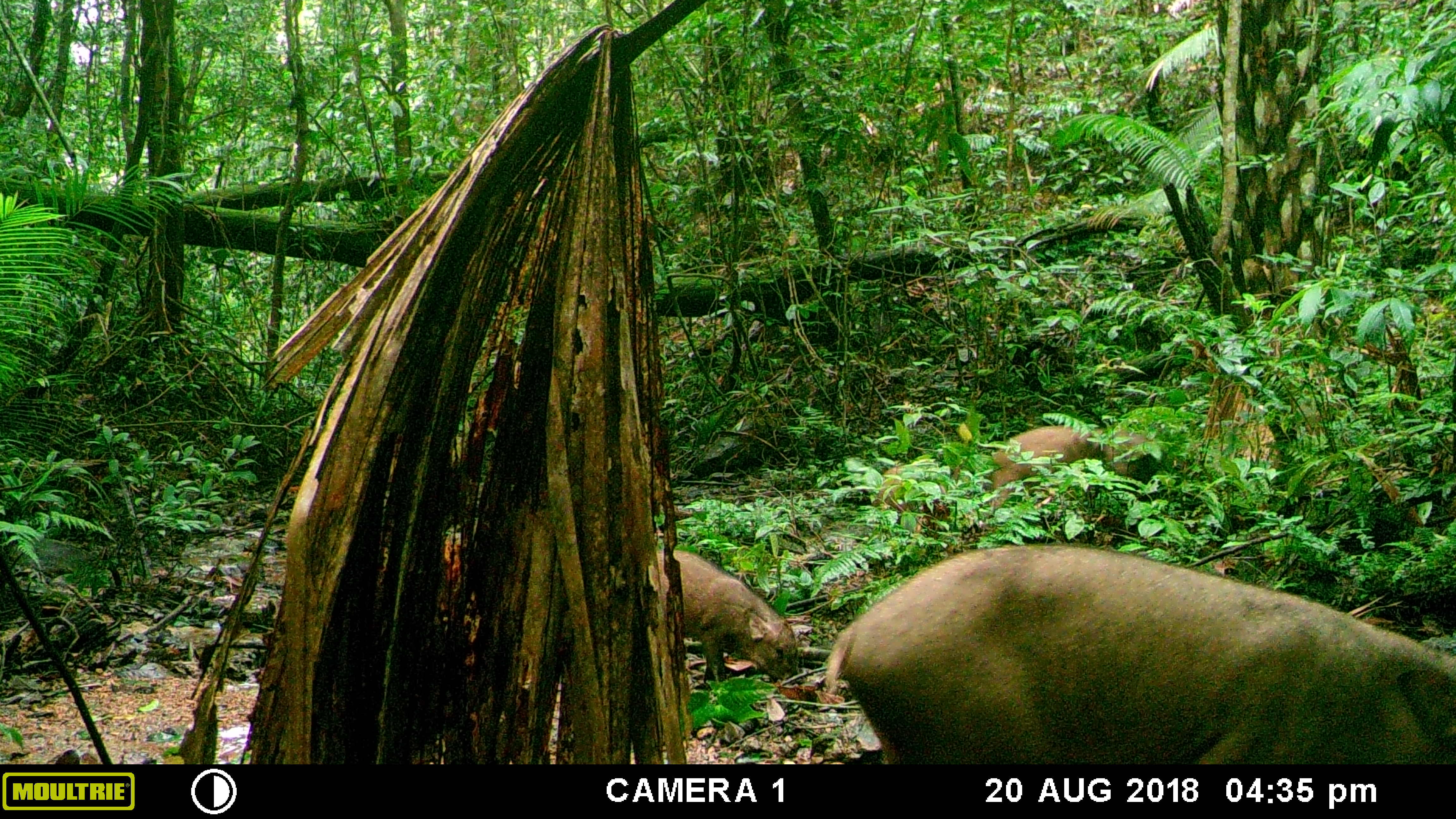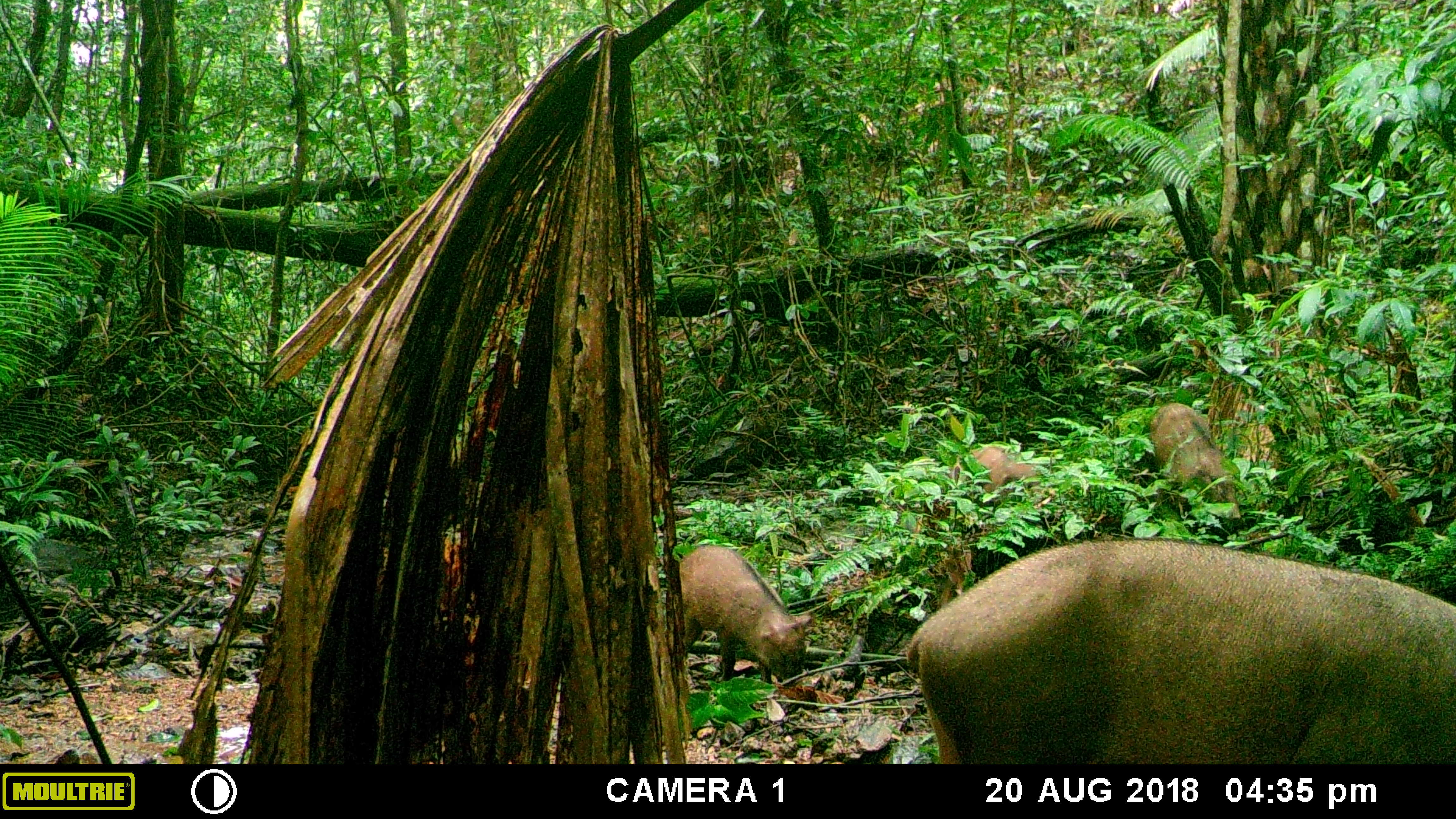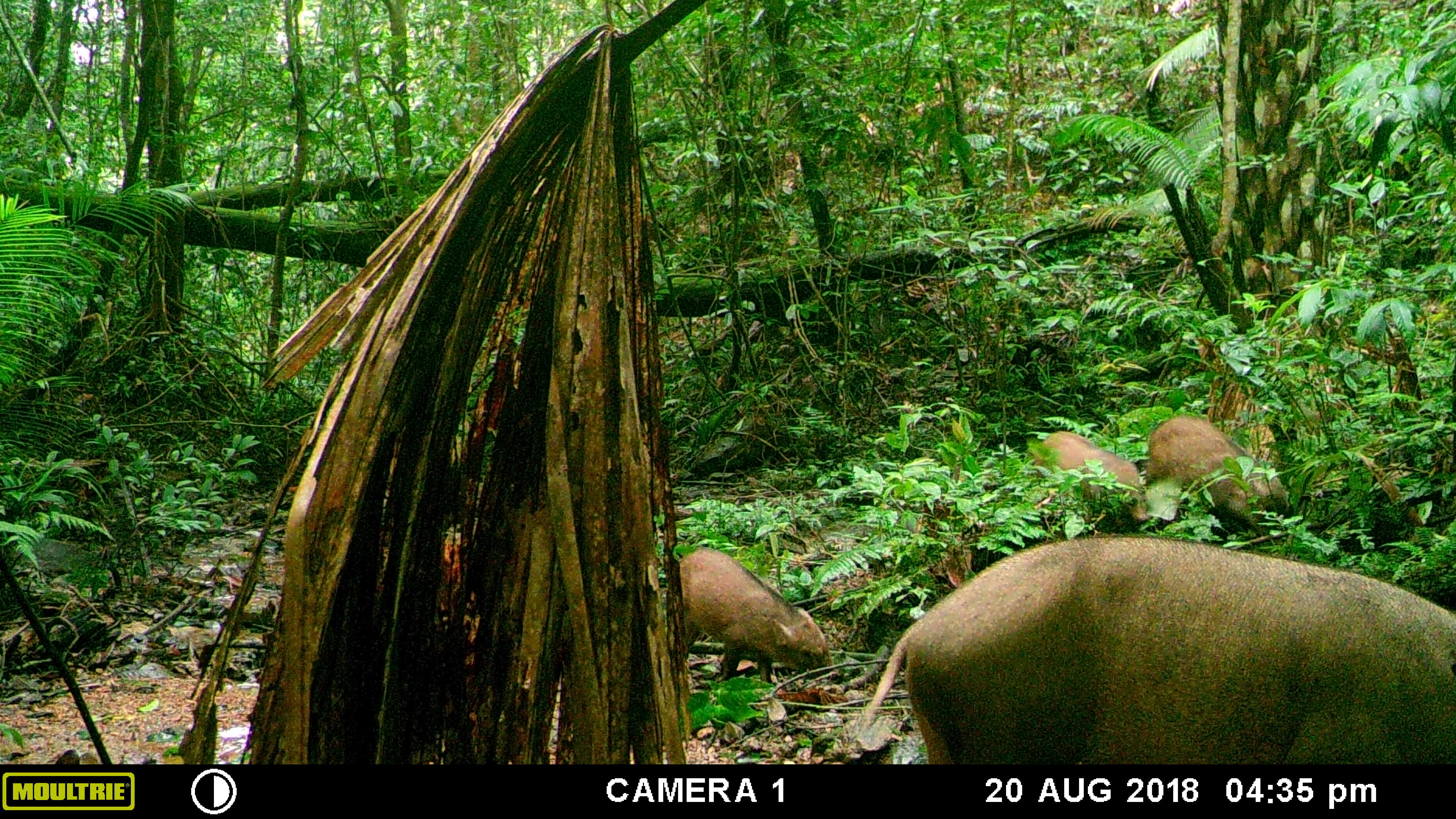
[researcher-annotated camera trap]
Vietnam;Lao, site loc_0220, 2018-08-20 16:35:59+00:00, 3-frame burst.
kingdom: Animalia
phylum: Chordata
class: Mammalia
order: Artiodactyla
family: Suidae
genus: Sus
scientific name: Sus scrofa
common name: eurasian wild pig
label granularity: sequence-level